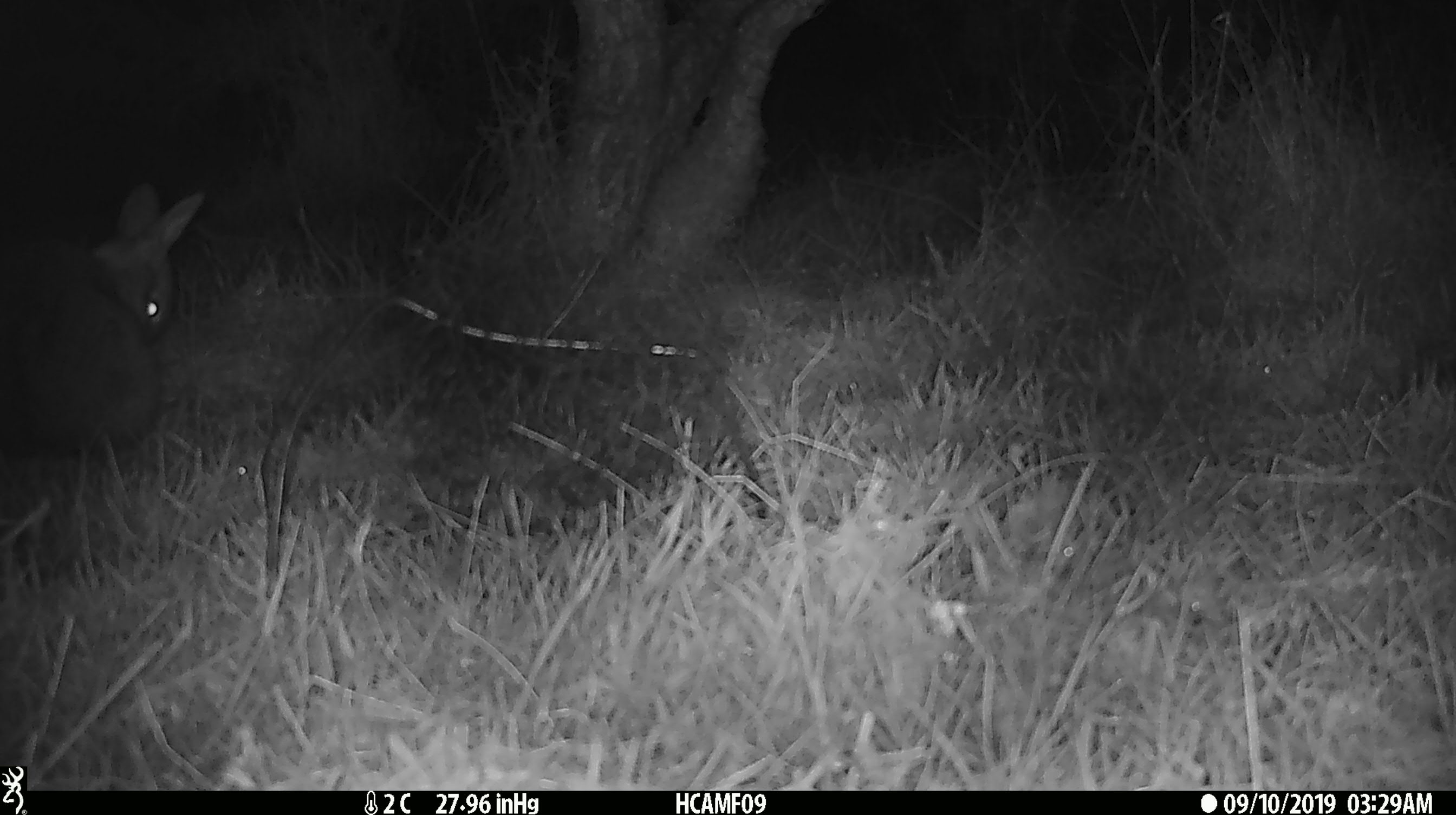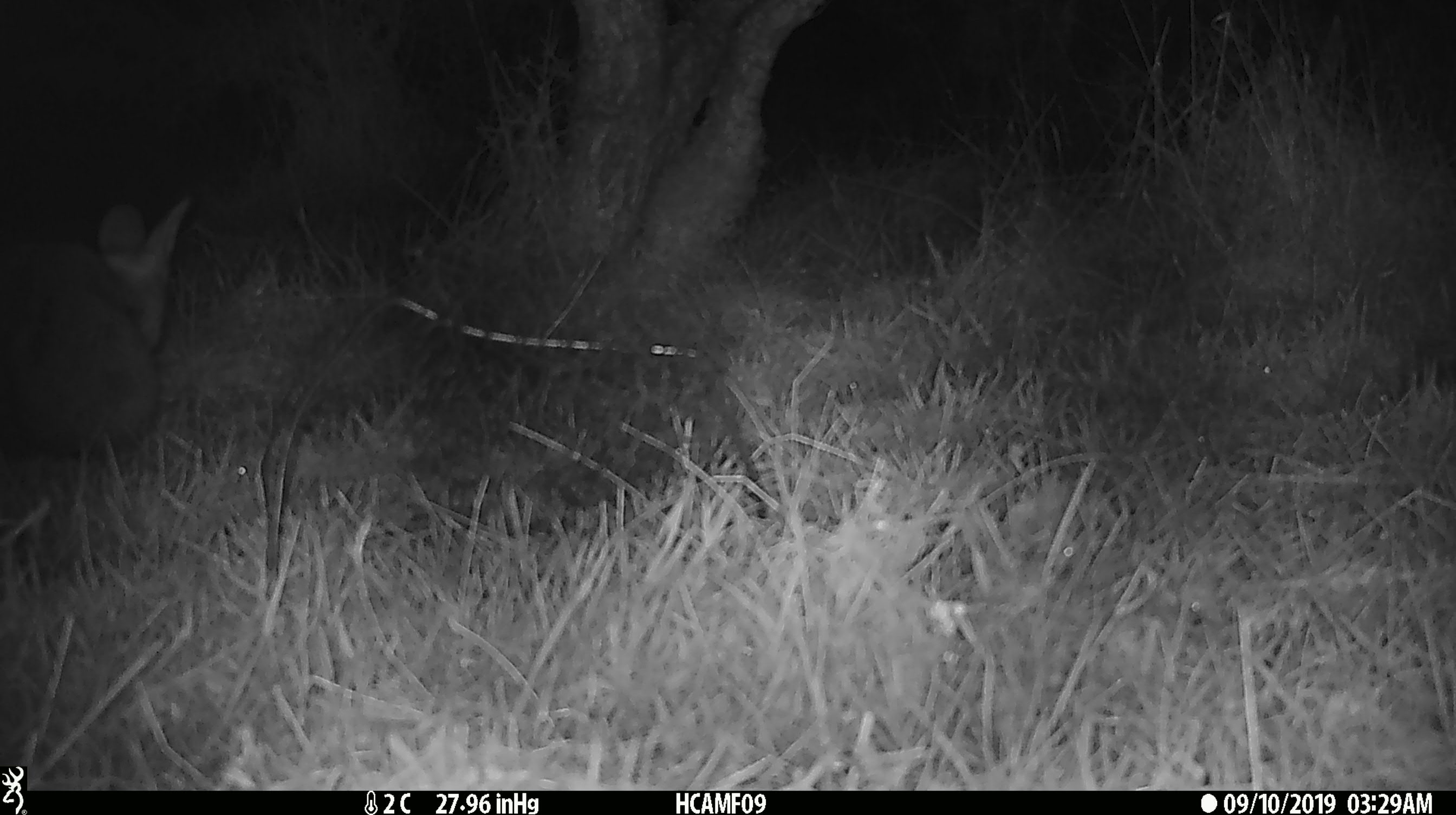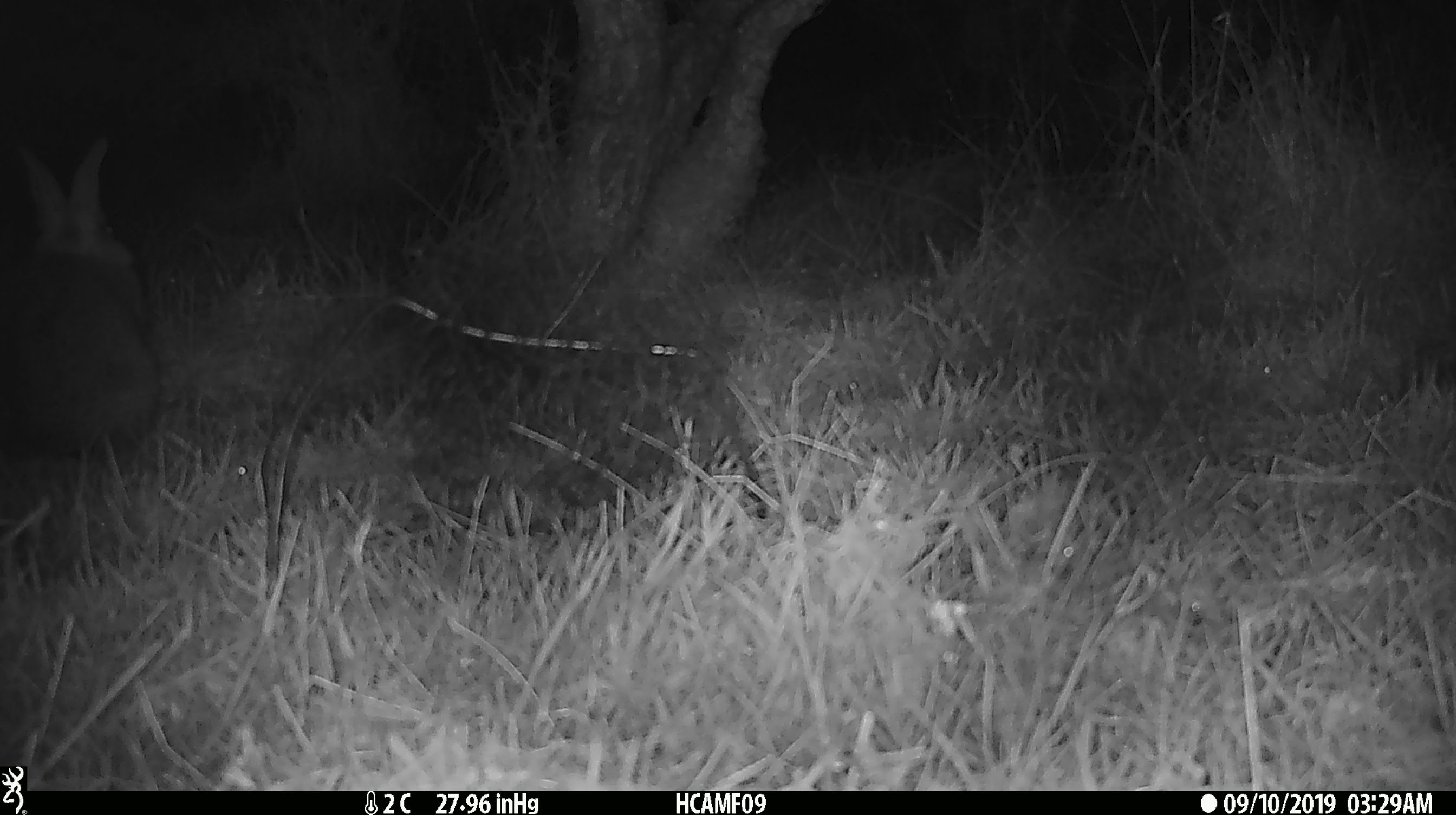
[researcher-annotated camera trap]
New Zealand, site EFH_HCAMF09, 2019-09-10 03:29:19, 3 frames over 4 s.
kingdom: Animalia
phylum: Chordata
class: Mammalia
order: Lagomorpha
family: Leporidae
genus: Oryctolagus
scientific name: Oryctolagus cuniculus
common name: european rabbit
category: rabbit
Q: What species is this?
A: Rabbit (european rabbit) (Oryctolagus cuniculus).